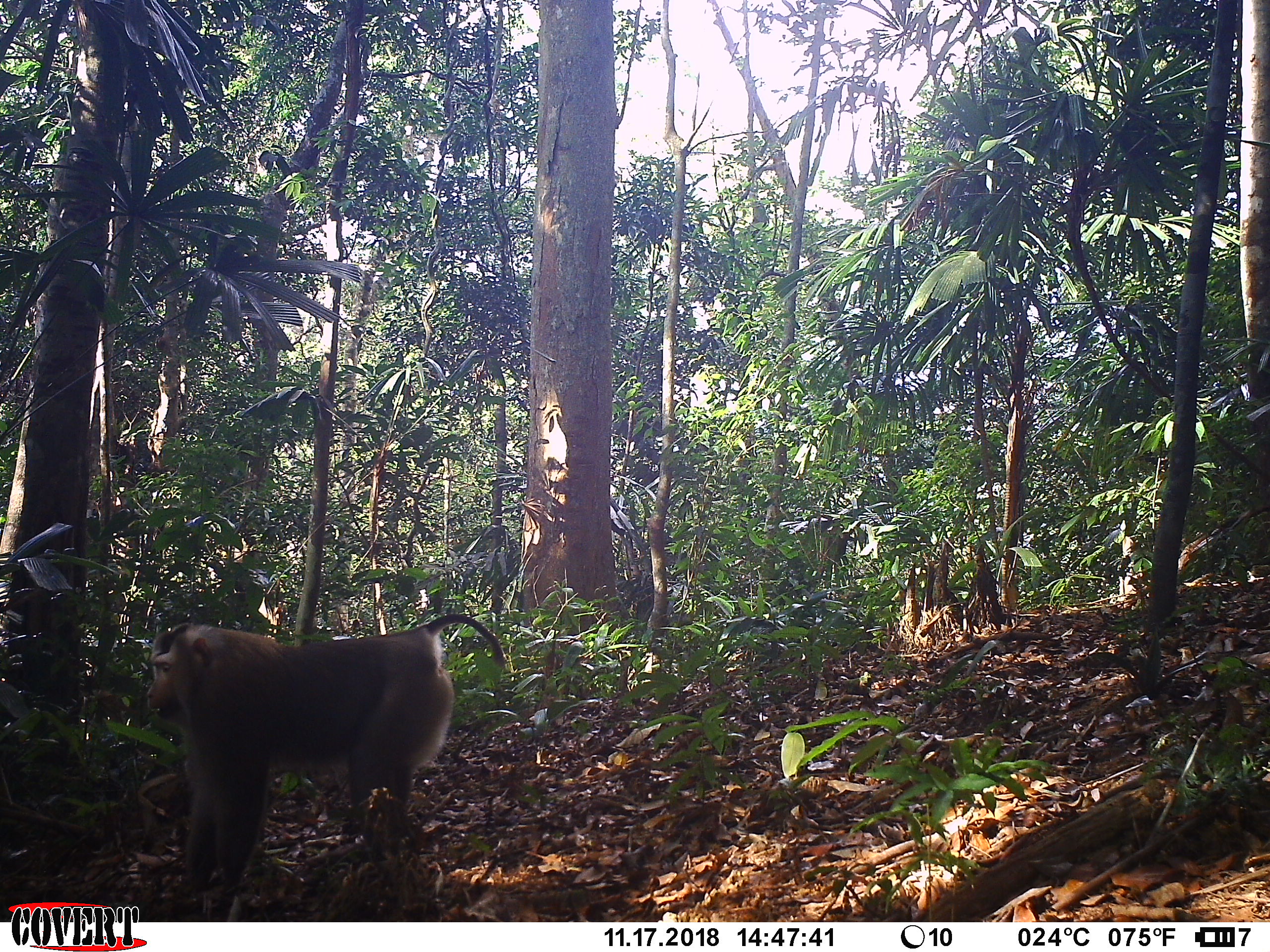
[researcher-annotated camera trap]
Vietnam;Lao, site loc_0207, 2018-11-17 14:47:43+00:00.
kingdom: Animalia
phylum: Chordata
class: Mammalia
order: Primates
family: Cercopithecidae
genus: Macaca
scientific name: Macaca nemestrina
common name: pig-tailed macaque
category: pig tailed macaque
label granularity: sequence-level